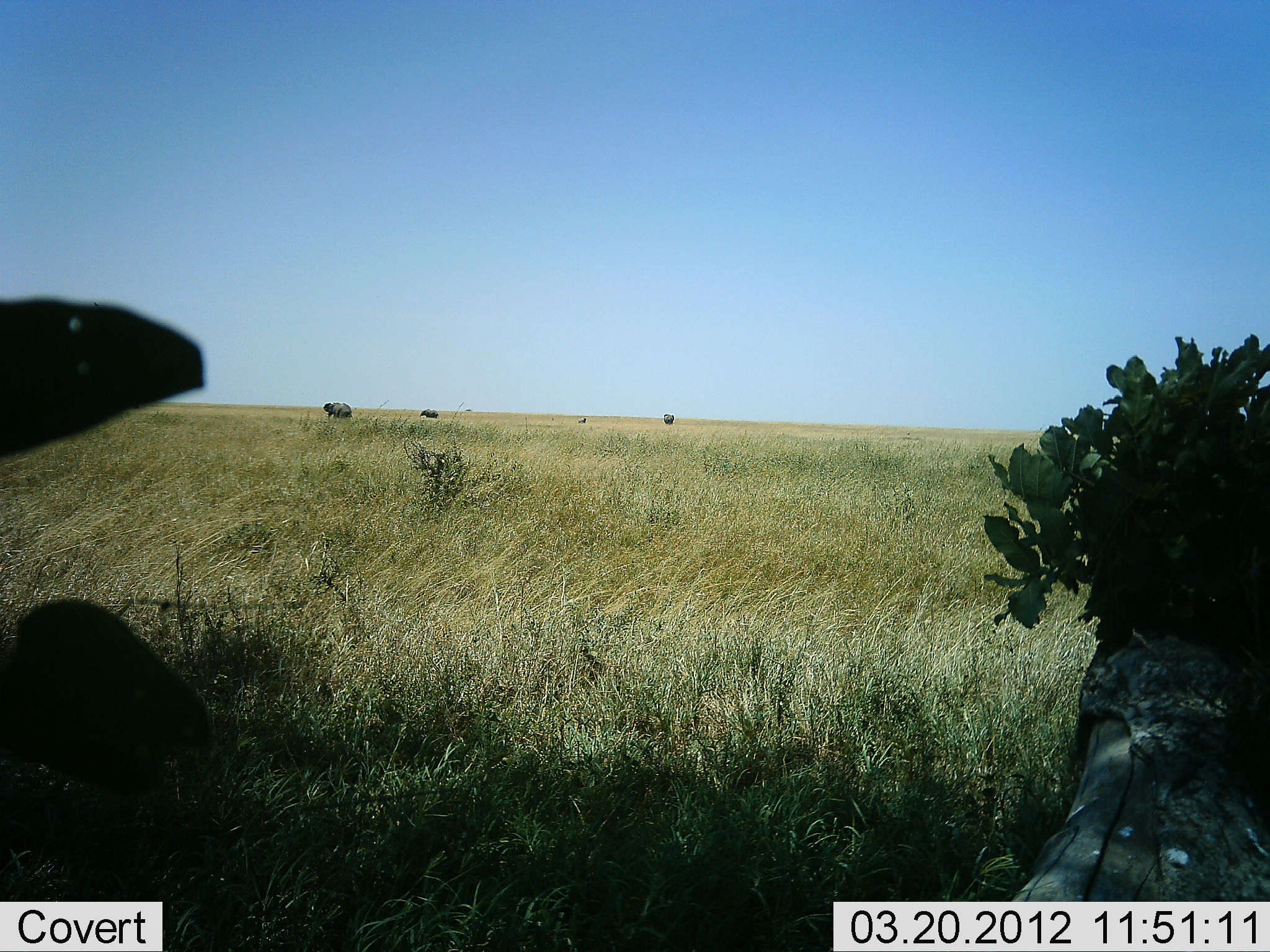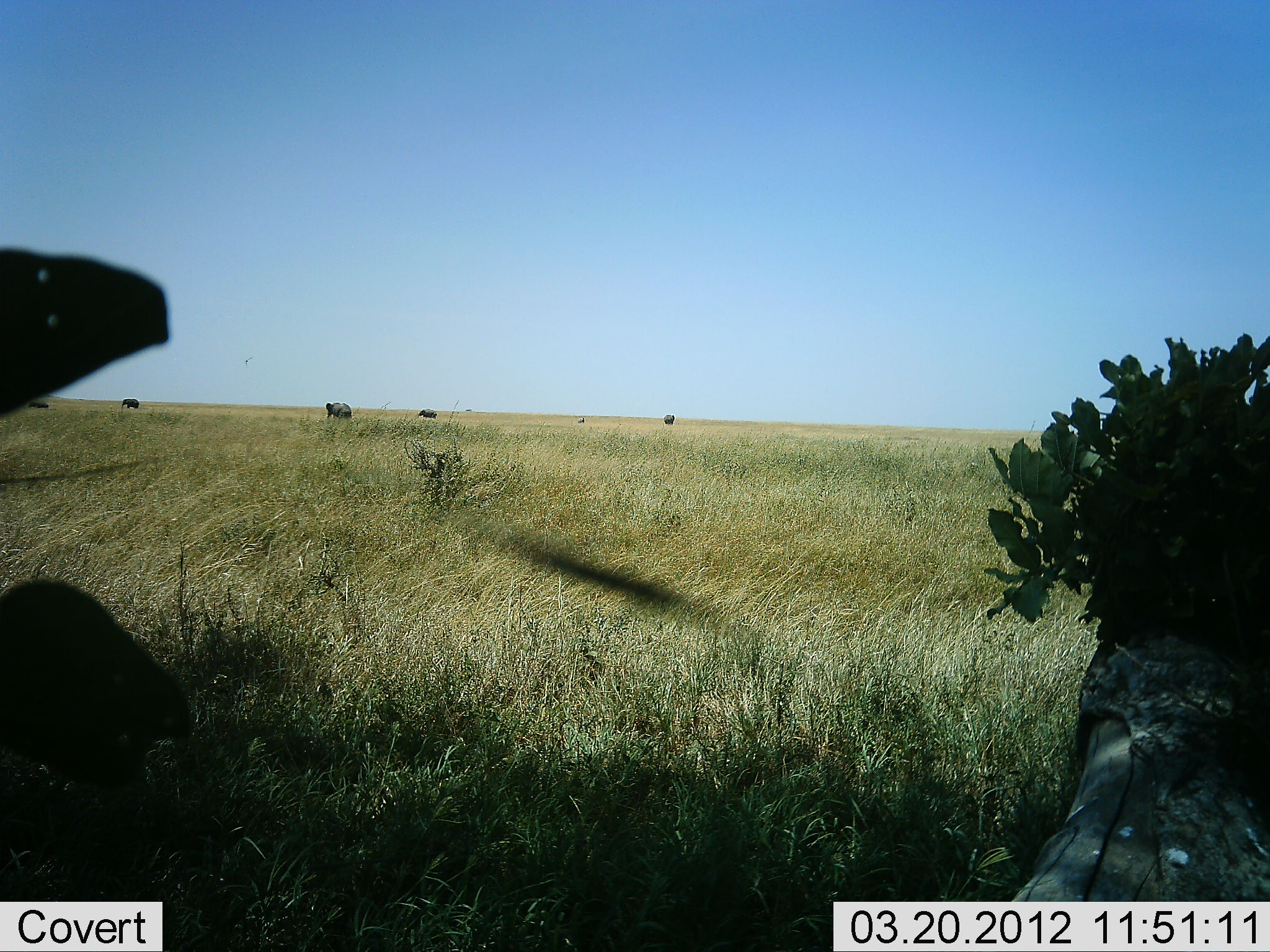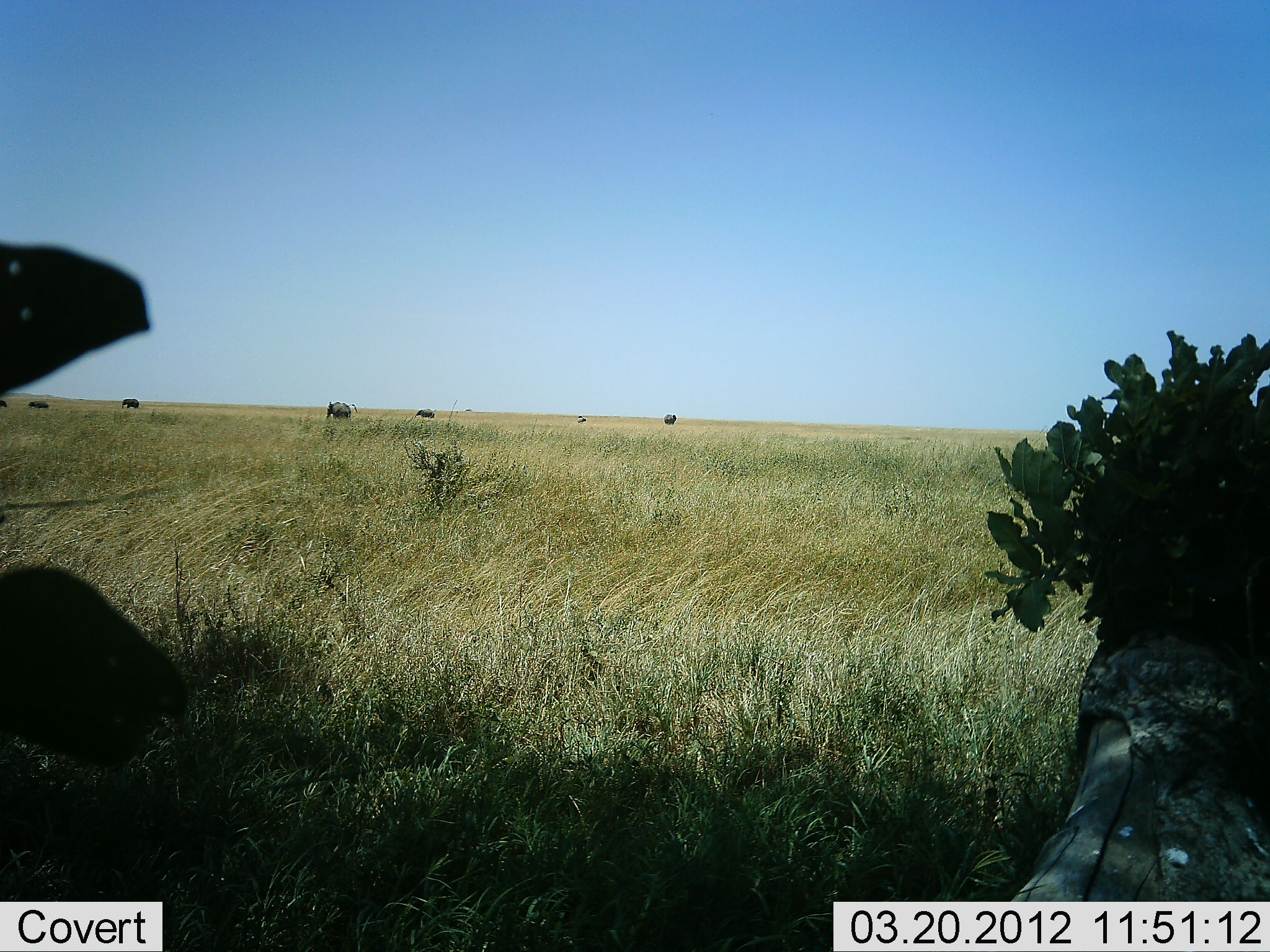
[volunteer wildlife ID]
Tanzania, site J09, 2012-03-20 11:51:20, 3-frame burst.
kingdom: Animalia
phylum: Chordata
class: Mammalia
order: Proboscidea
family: Elephantidae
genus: Loxodonta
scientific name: Loxodonta africana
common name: african bush elephant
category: elephant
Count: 6.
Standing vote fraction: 86%.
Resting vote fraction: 0%.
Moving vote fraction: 14%.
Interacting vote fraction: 0%.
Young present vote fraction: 14%.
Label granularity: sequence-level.